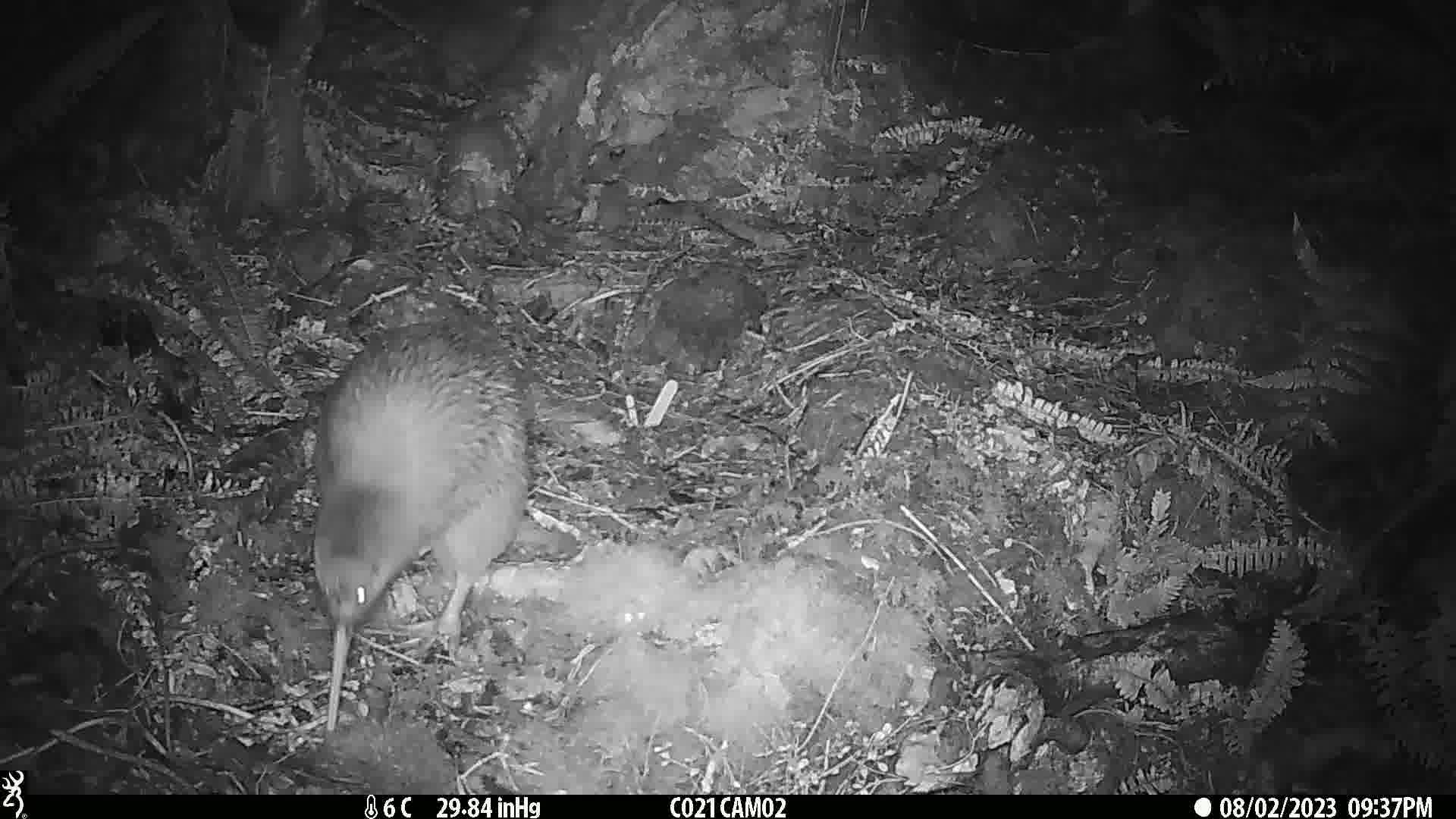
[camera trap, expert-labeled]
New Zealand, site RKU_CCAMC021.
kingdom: Animalia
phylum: Chordata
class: Aves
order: Apterygiformes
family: Apterygidae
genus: Apteryx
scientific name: Apteryx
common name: kiwi